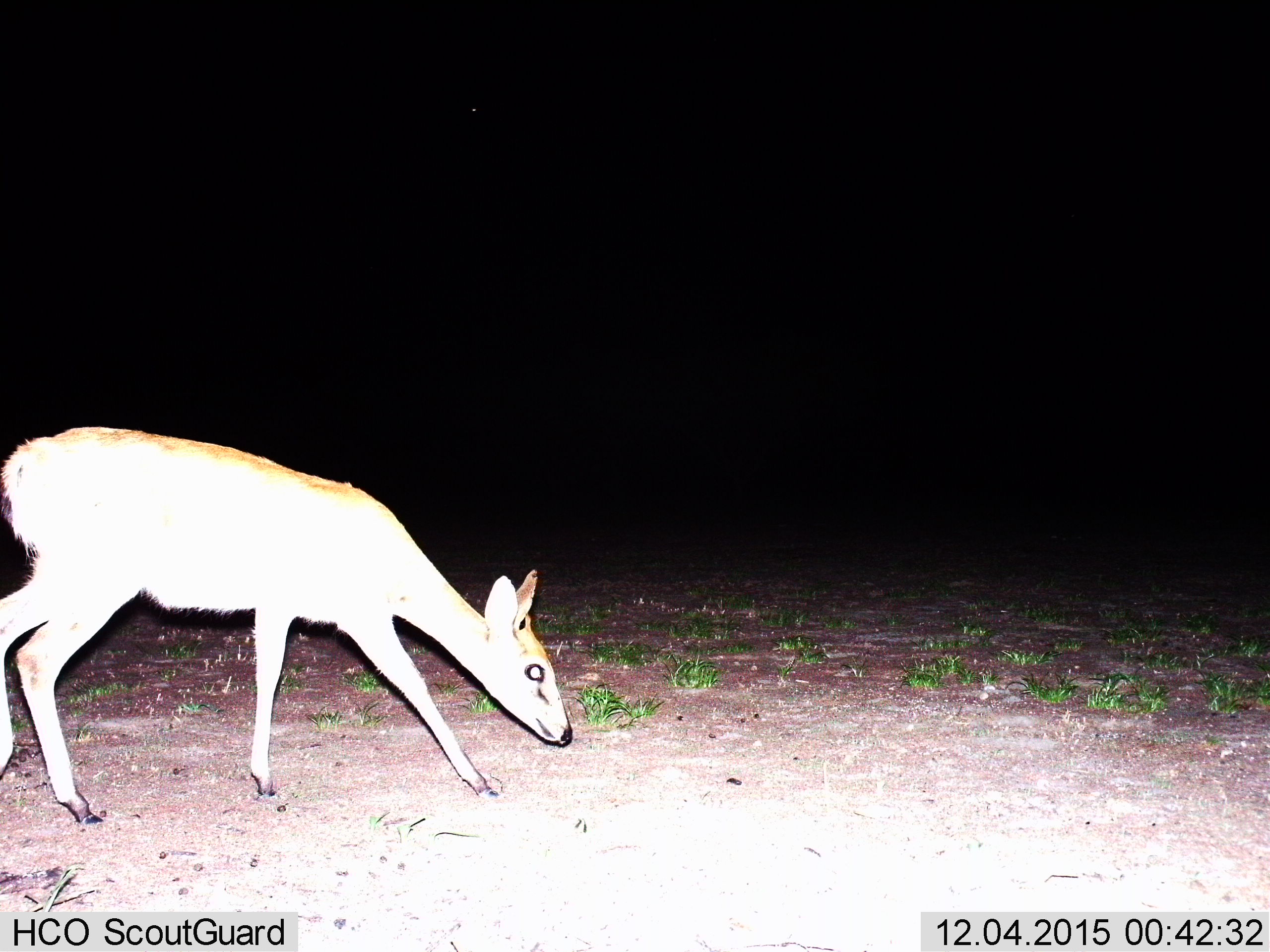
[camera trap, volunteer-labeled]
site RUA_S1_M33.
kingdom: Animalia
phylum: Chordata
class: Mammalia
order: Artiodactyla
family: Bovidae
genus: Sylvicapra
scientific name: Sylvicapra grimmia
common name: common duiker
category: duikercommongrey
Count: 1.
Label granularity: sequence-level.